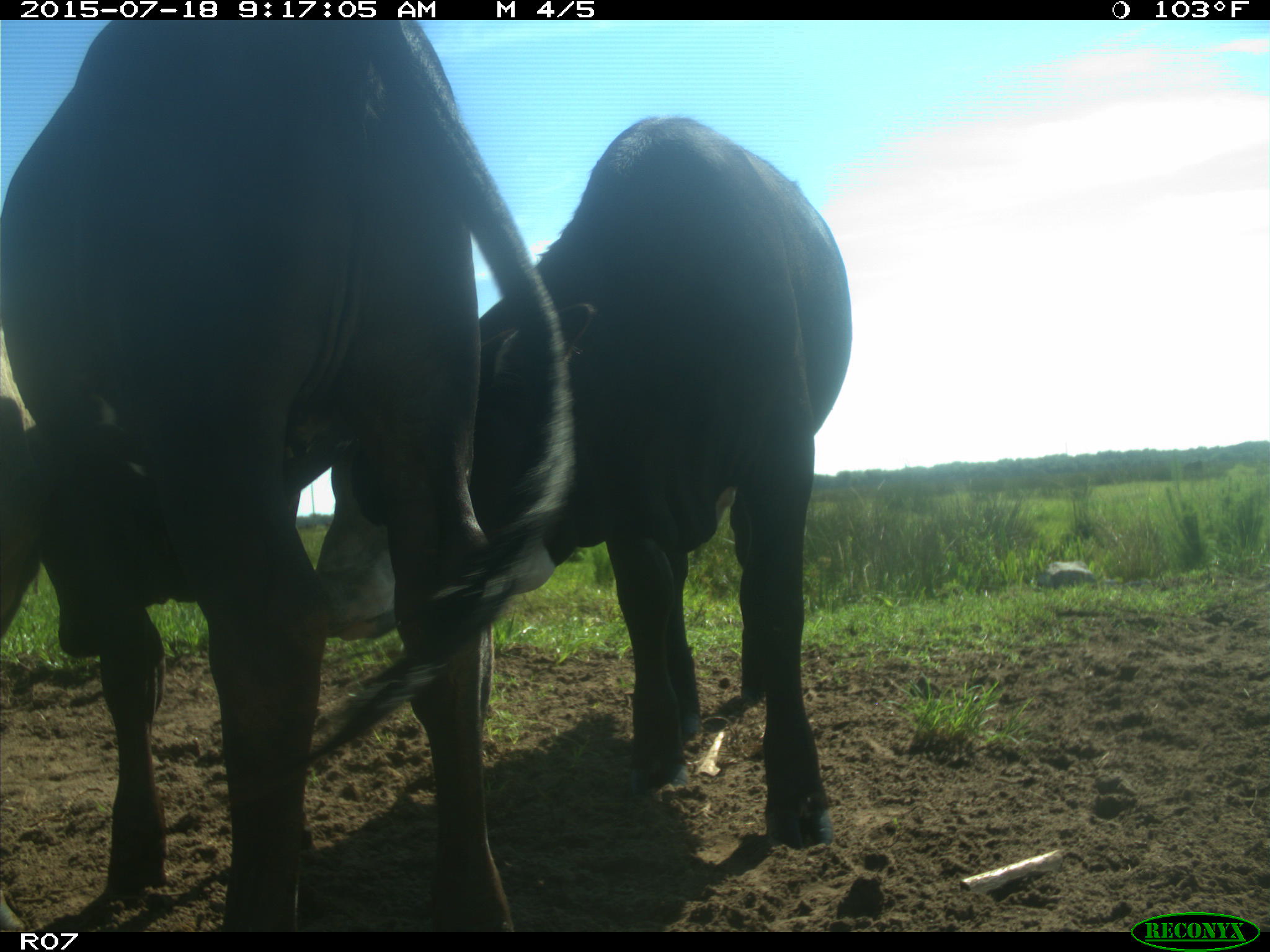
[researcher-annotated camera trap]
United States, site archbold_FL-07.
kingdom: Animalia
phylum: Chordata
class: Mammalia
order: Artiodactyla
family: Bovidae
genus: Bos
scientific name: Bos taurus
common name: domestic cow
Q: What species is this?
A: Bos taurus (domestic cow).